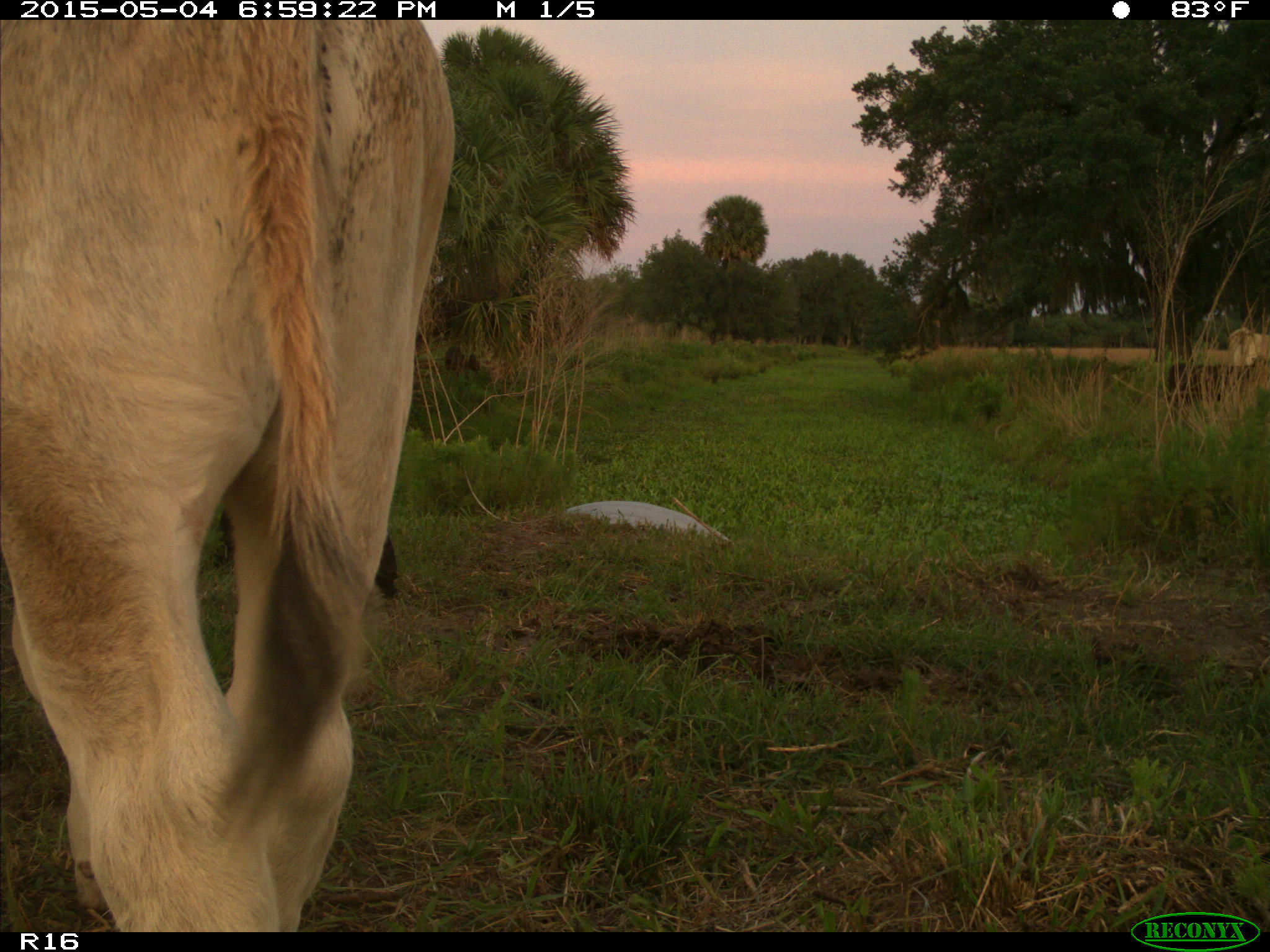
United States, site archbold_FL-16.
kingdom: Animalia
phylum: Chordata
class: Mammalia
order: Artiodactyla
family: Bovidae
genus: Bos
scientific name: Bos taurus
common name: domestic cow